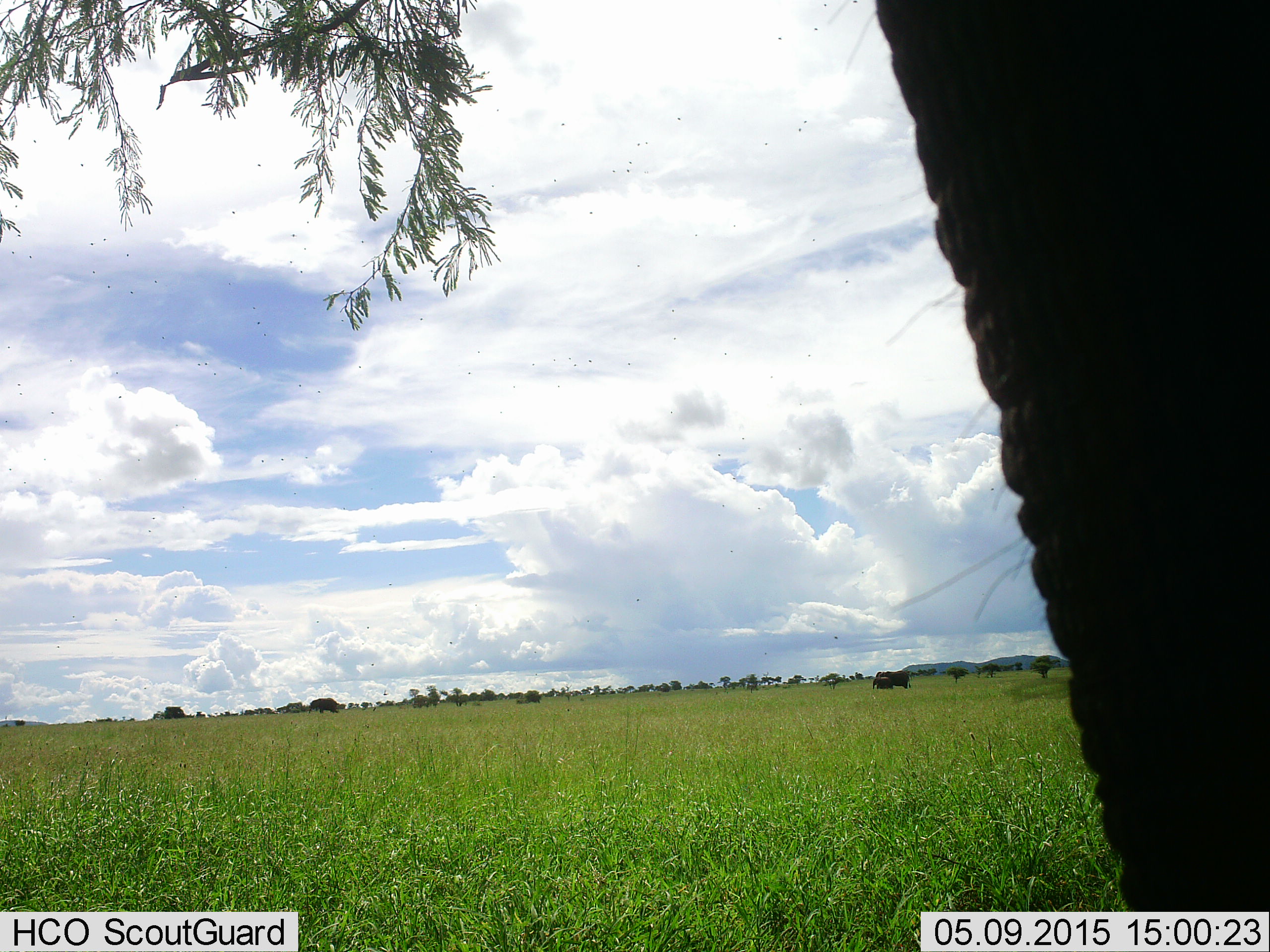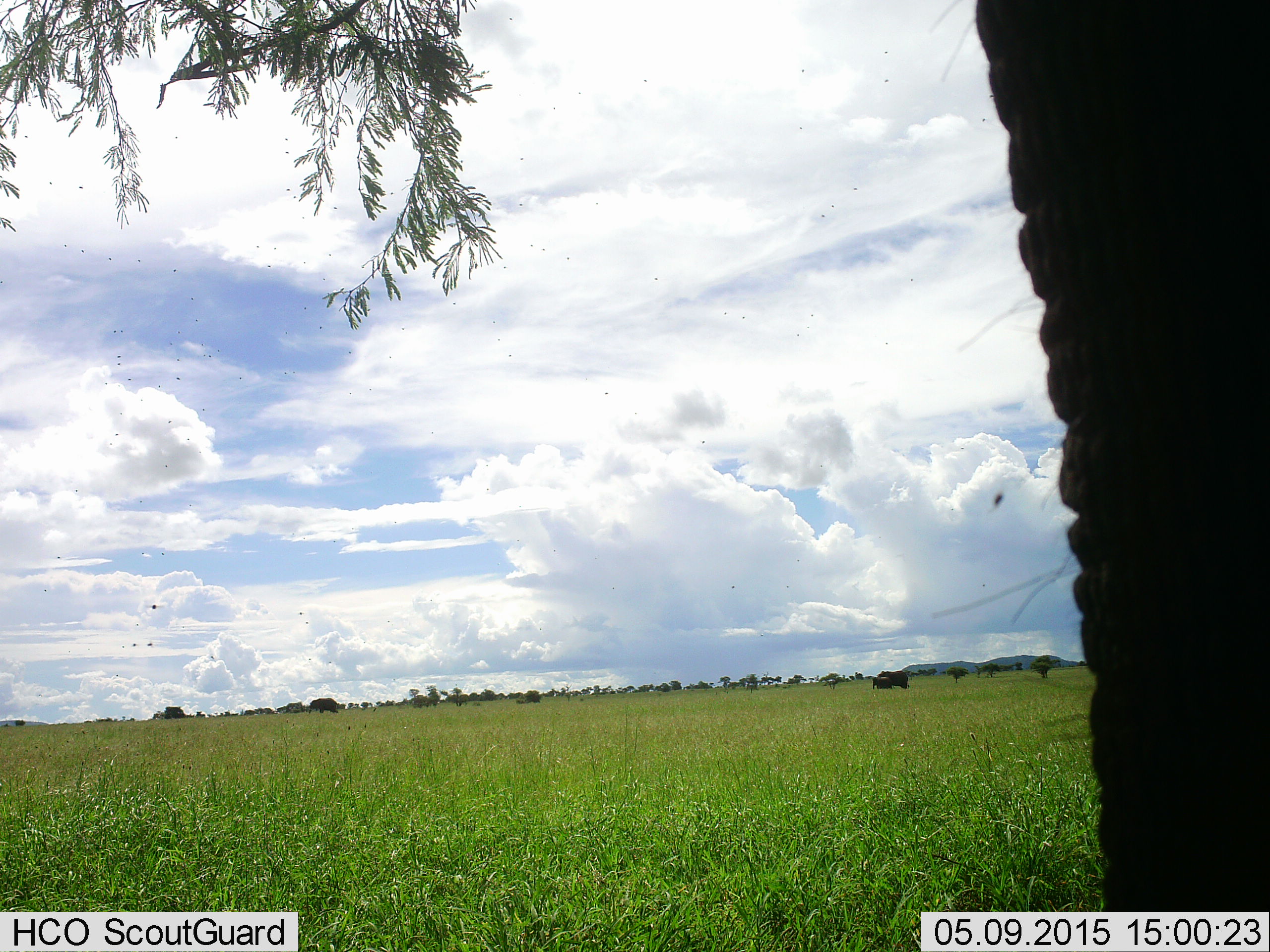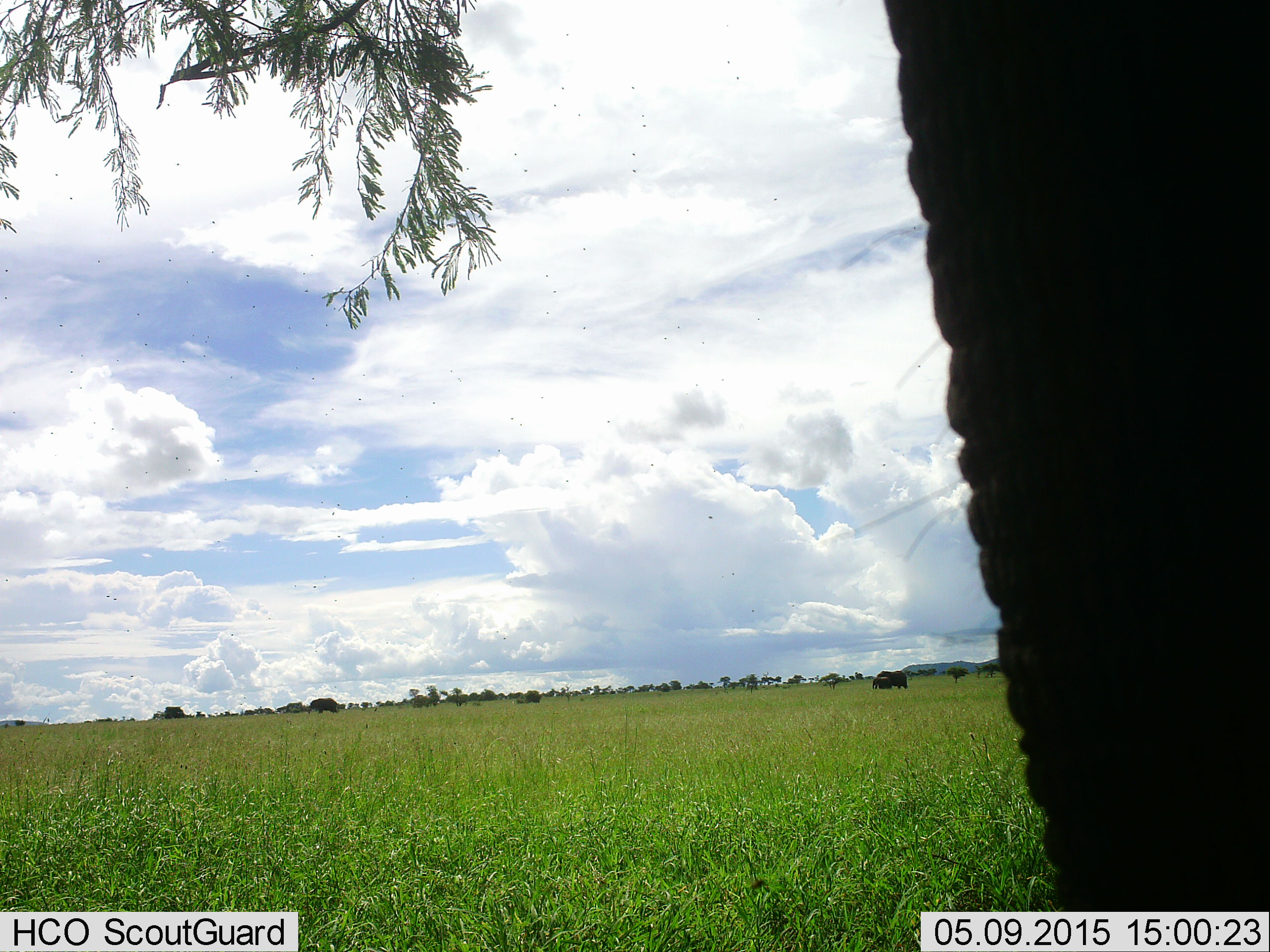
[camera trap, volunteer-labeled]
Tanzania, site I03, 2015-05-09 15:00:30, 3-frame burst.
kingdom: Animalia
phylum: Chordata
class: Mammalia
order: Proboscidea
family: Elephantidae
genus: Loxodonta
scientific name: Loxodonta africana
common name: african bush elephant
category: elephant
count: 1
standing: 100%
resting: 0%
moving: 0%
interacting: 0%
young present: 29%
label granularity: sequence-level